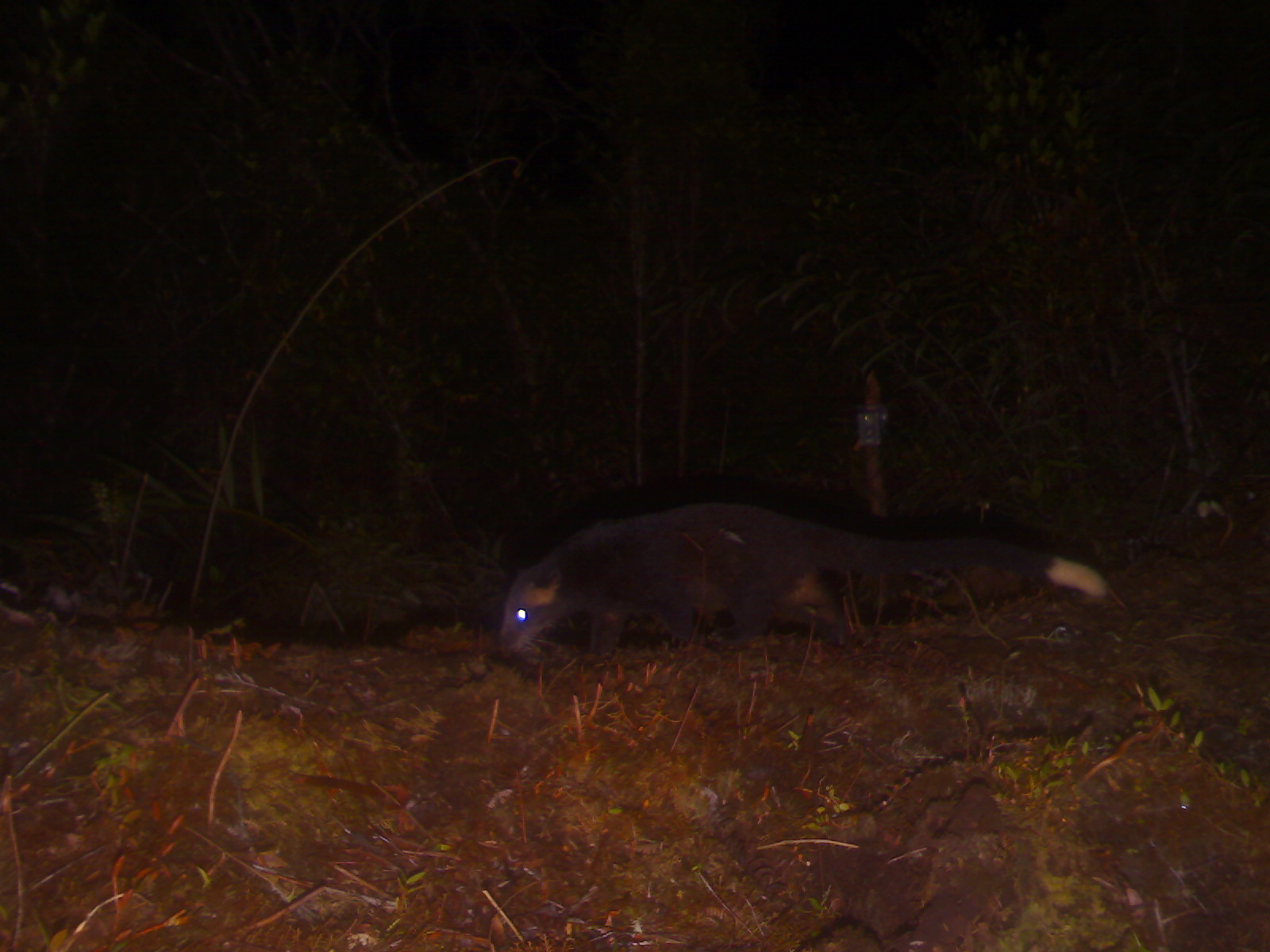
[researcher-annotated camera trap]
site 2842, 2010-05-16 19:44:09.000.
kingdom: Animalia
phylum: Chordata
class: Mammalia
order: Carnivora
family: Viverridae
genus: Paguma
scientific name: Paguma larvata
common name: masked palm civet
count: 1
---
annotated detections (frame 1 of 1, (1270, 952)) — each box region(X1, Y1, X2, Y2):
paguma larvata: region(494, 502, 1106, 658)